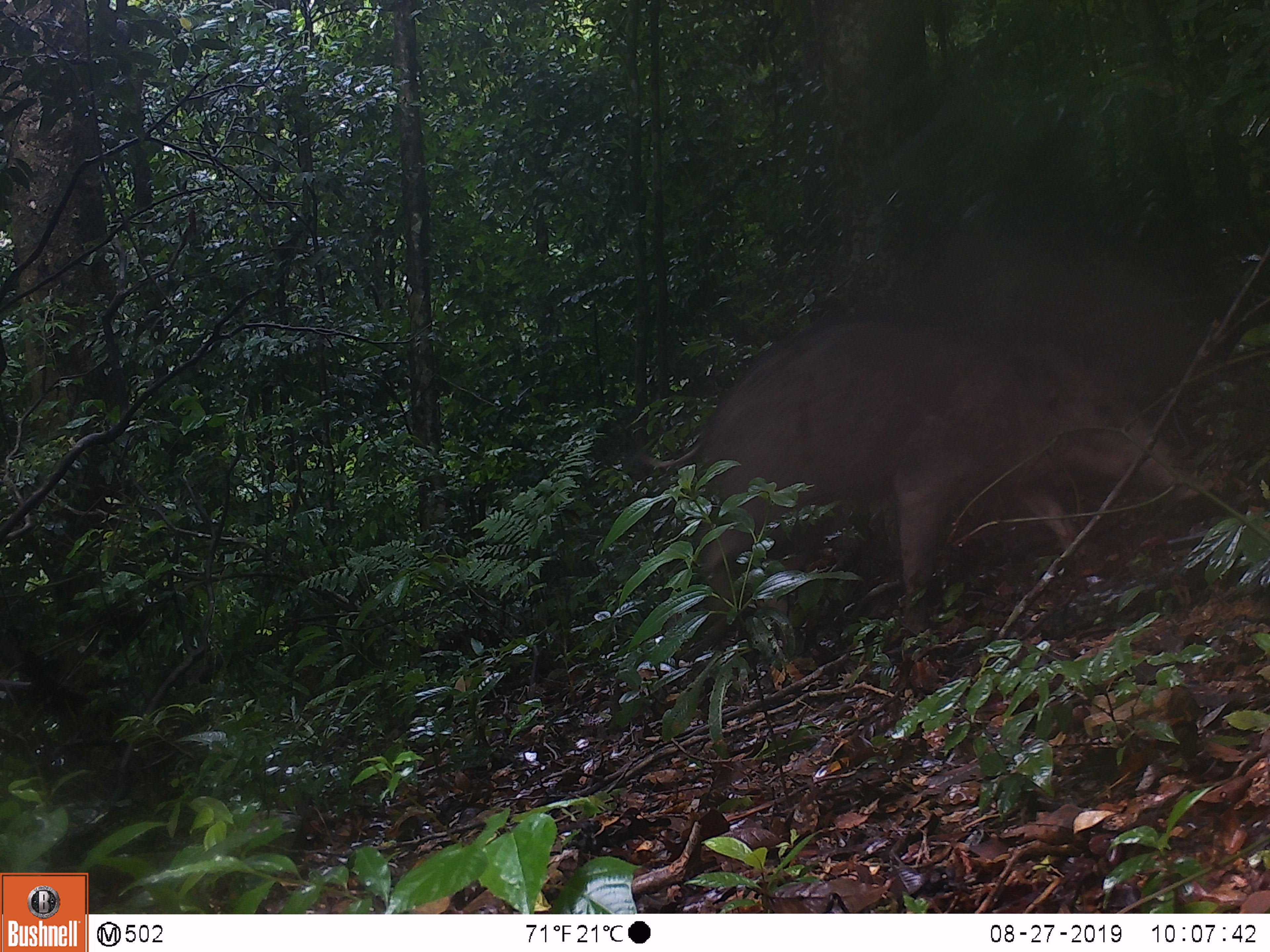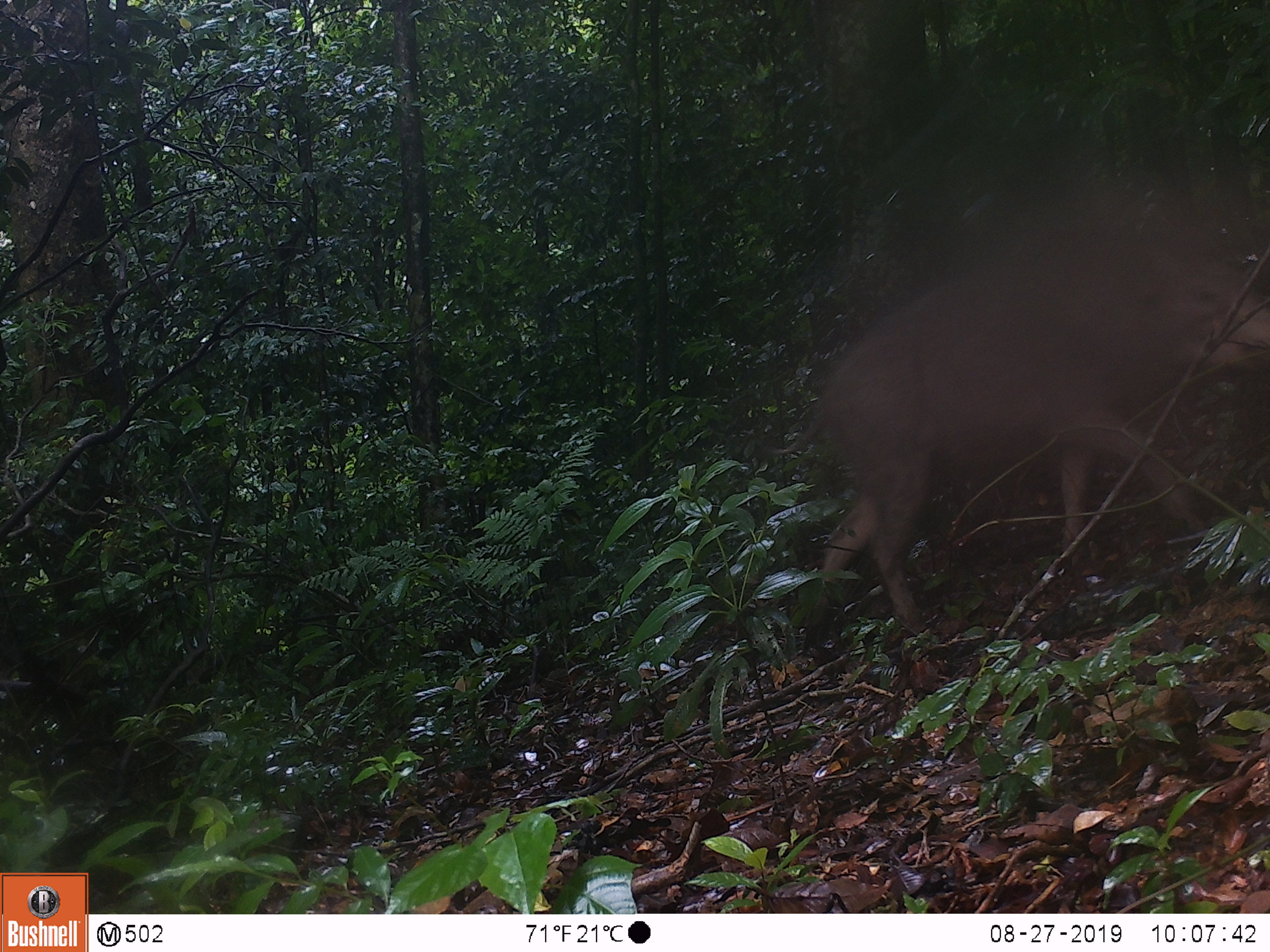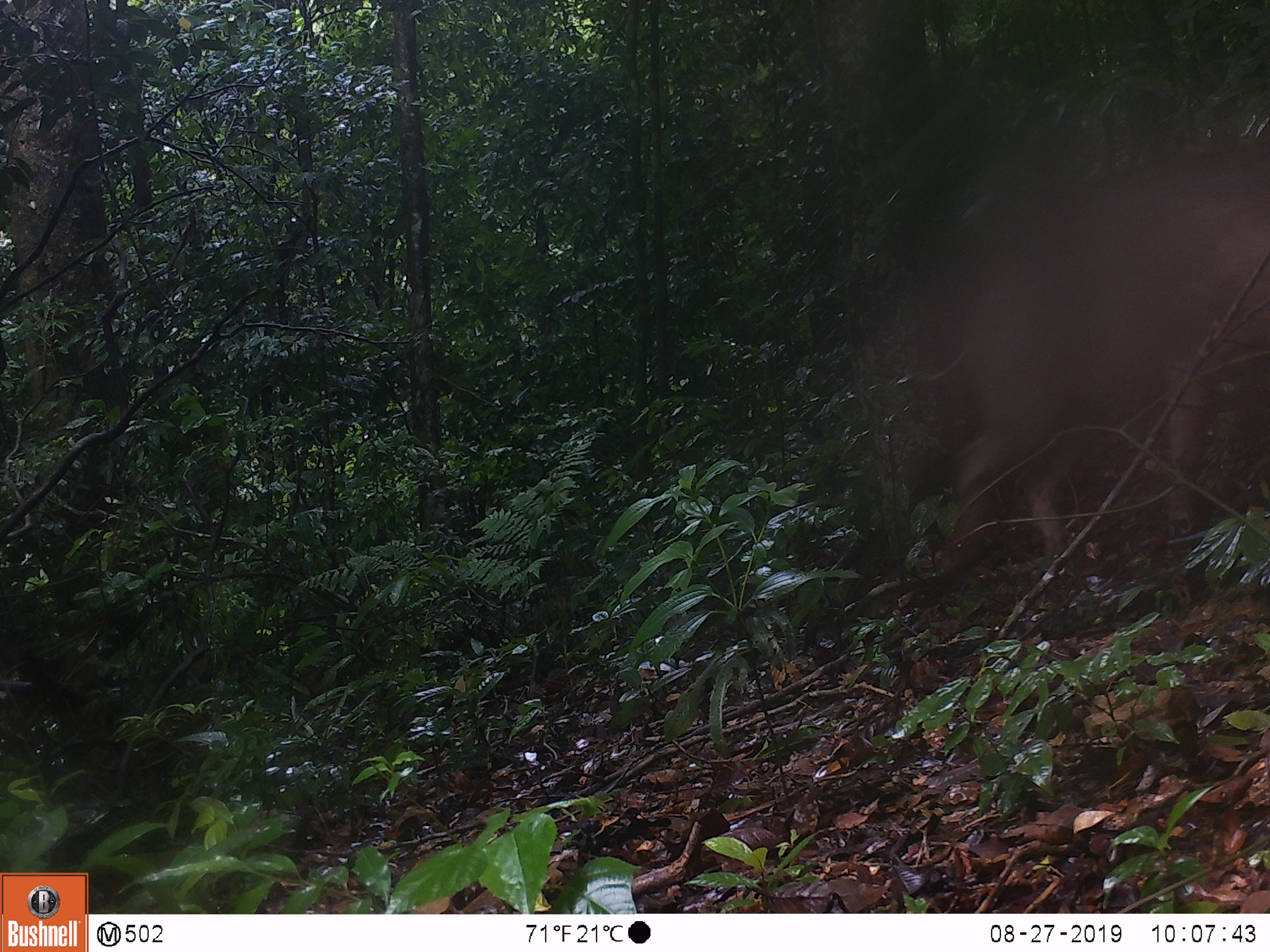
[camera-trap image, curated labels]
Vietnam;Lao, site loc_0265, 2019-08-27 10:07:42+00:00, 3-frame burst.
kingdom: Animalia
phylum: Chordata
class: Mammalia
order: Artiodactyla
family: Suidae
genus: Sus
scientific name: Sus scrofa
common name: eurasian wild pig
Eurasian wild pig (Sus scrofa). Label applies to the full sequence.